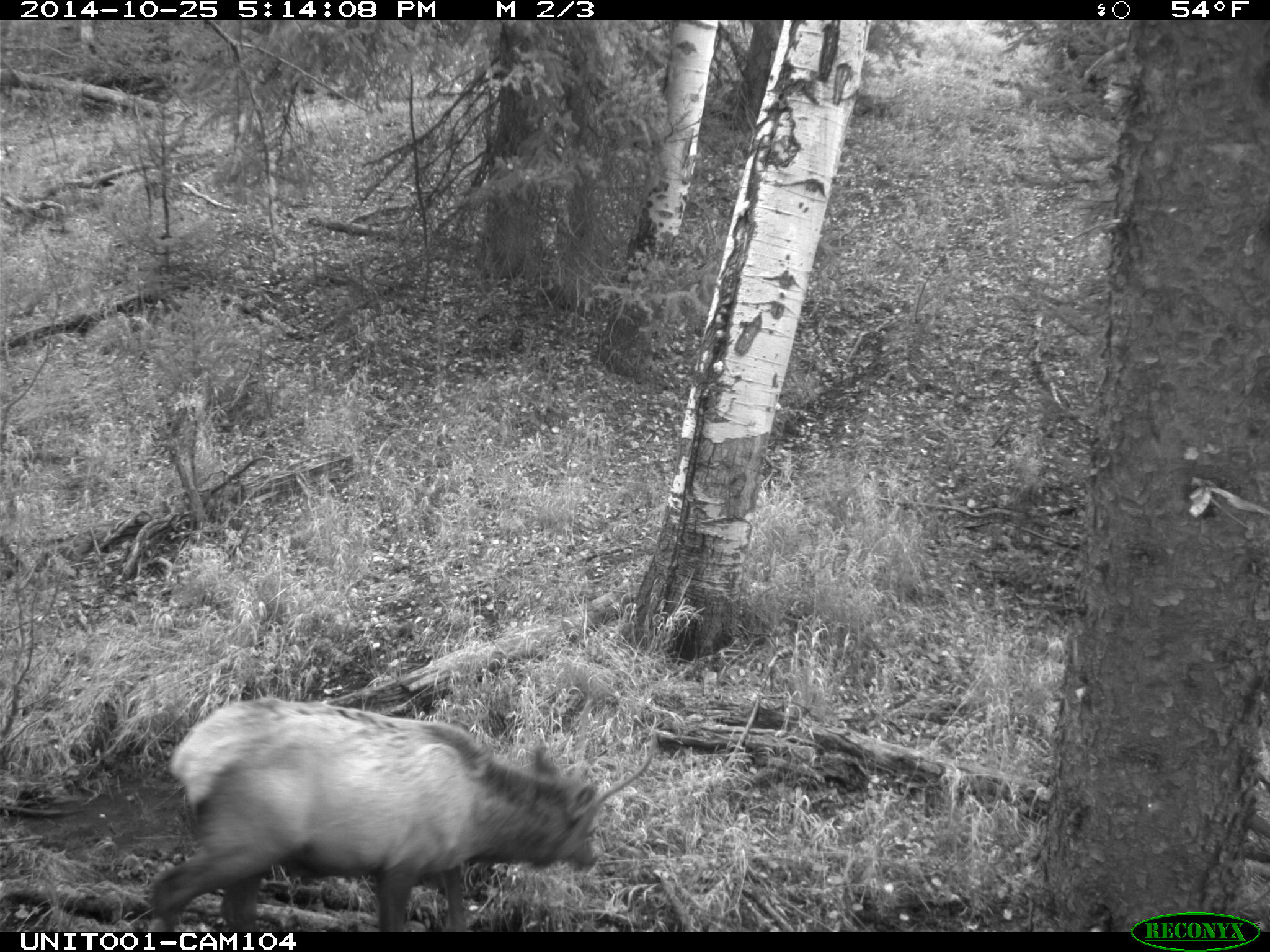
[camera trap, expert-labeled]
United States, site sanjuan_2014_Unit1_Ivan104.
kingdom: Animalia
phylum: Chordata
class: Mammalia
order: Artiodactyla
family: Cervidae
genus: Cervus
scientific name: Cervus elaphus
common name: red deer